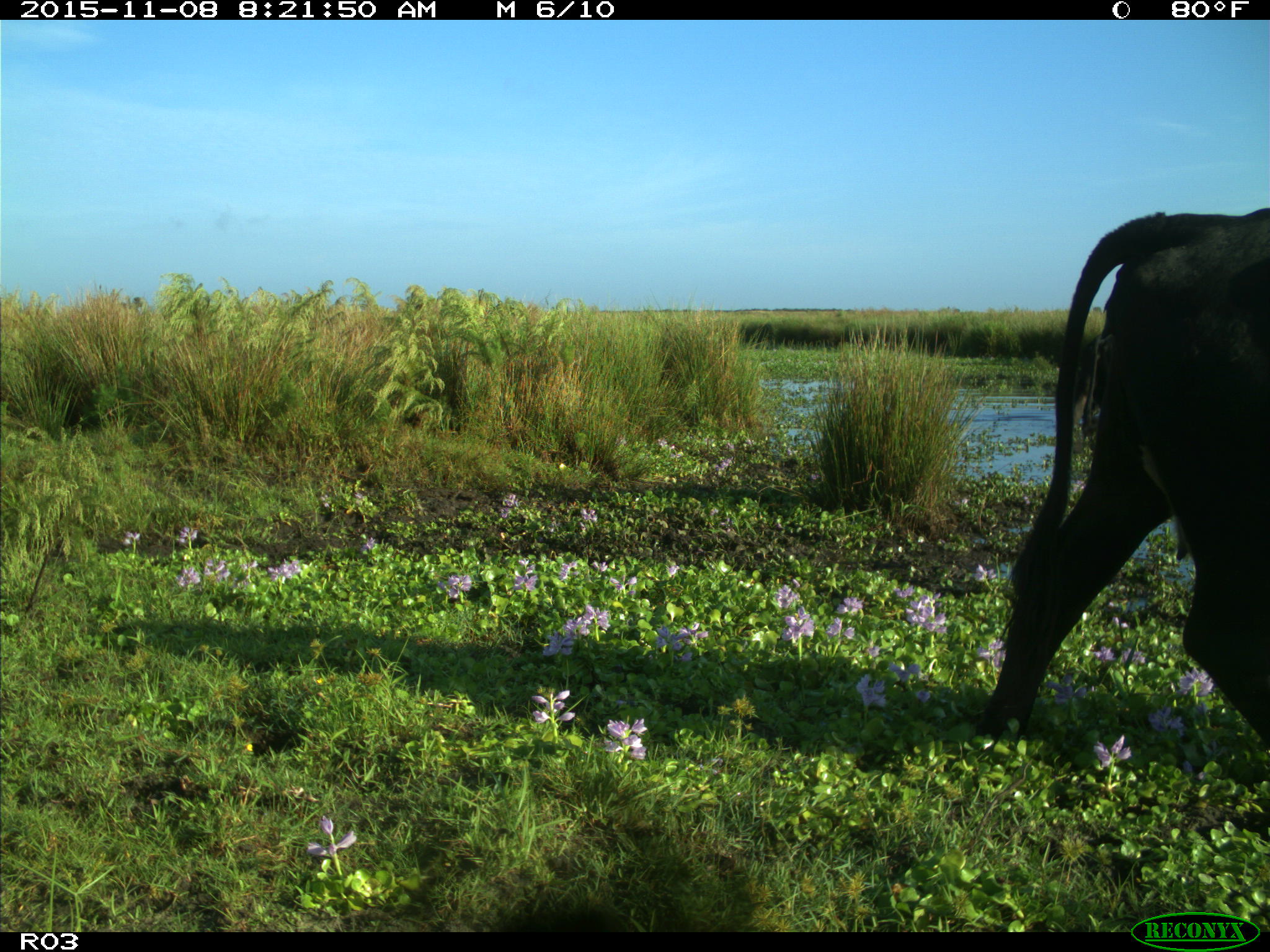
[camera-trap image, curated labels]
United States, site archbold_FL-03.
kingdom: Animalia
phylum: Chordata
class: Mammalia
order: Artiodactyla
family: Bovidae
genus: Bos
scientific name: Bos taurus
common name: domestic cow